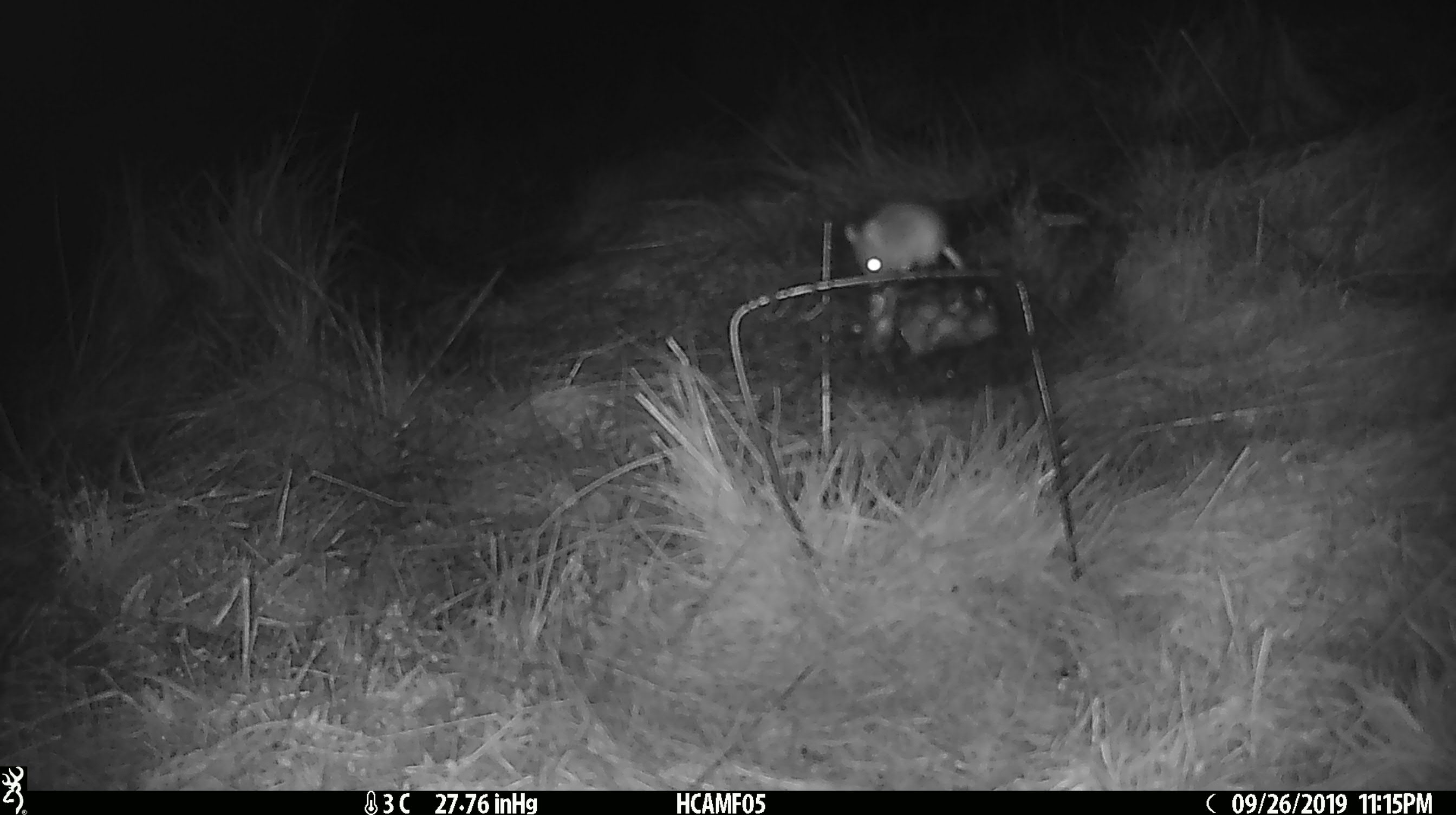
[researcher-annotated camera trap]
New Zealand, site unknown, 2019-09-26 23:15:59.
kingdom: Animalia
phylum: Chordata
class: Mammalia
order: Rodentia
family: Muridae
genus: Mus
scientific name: Mus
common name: mouse